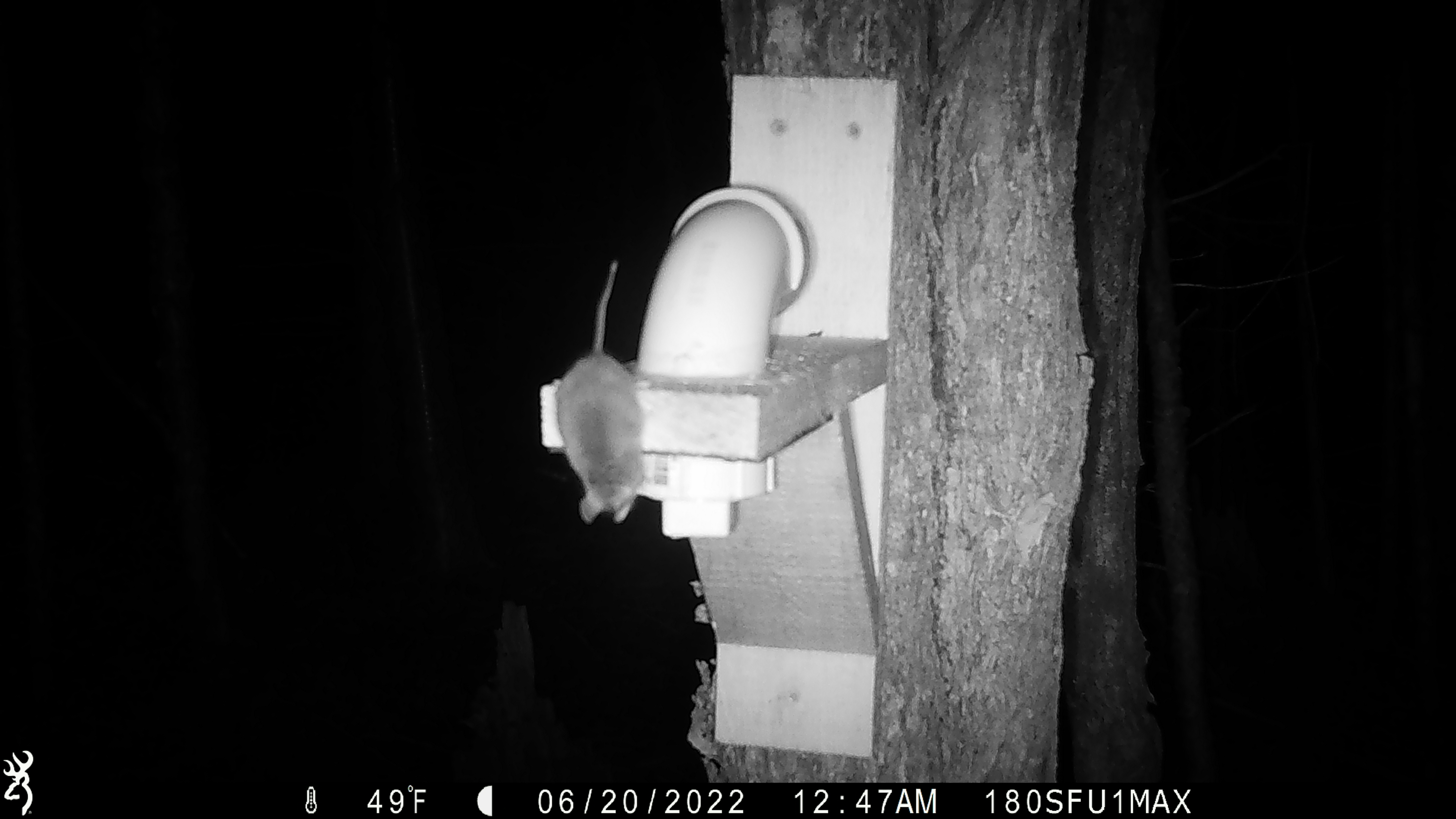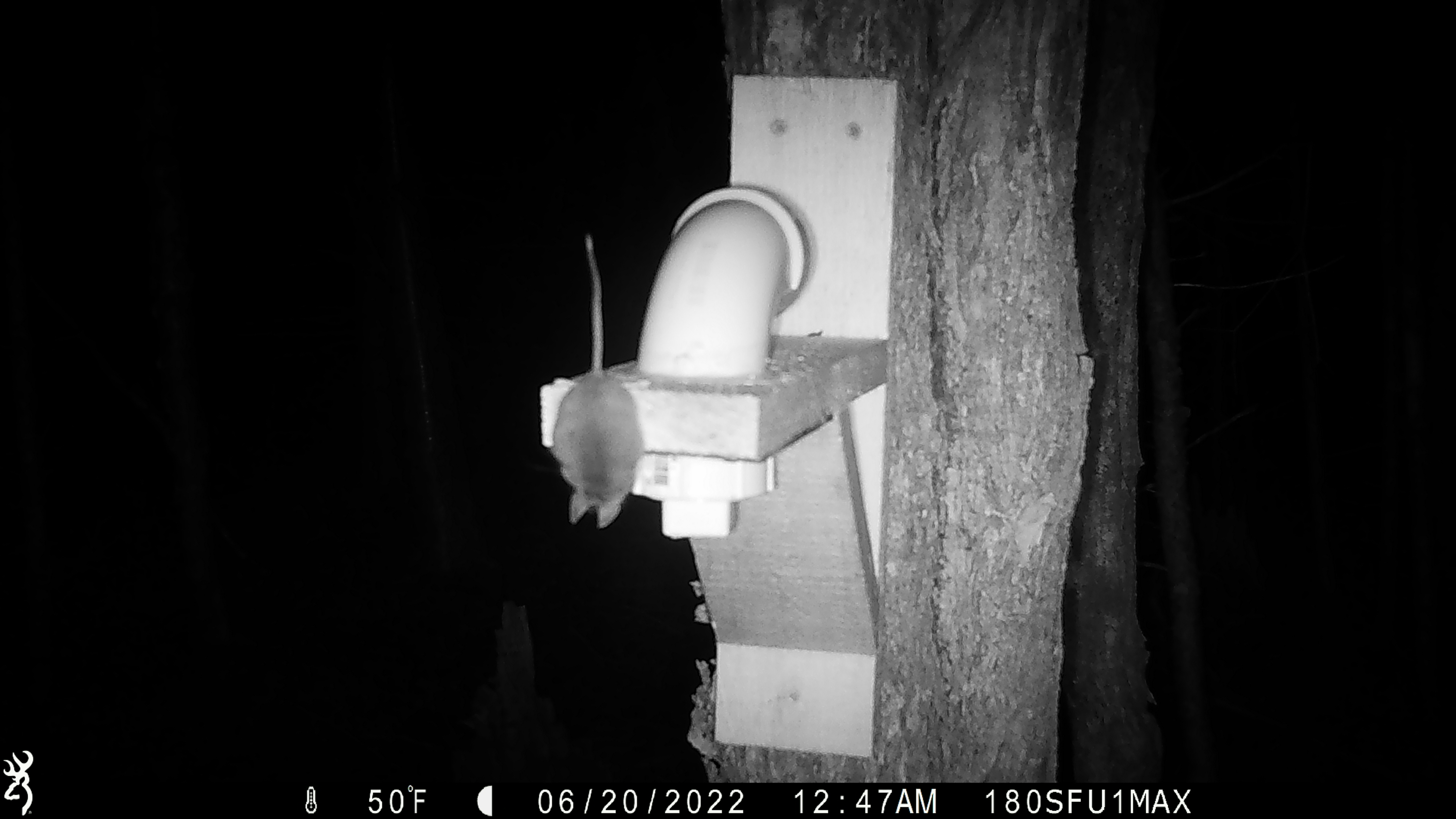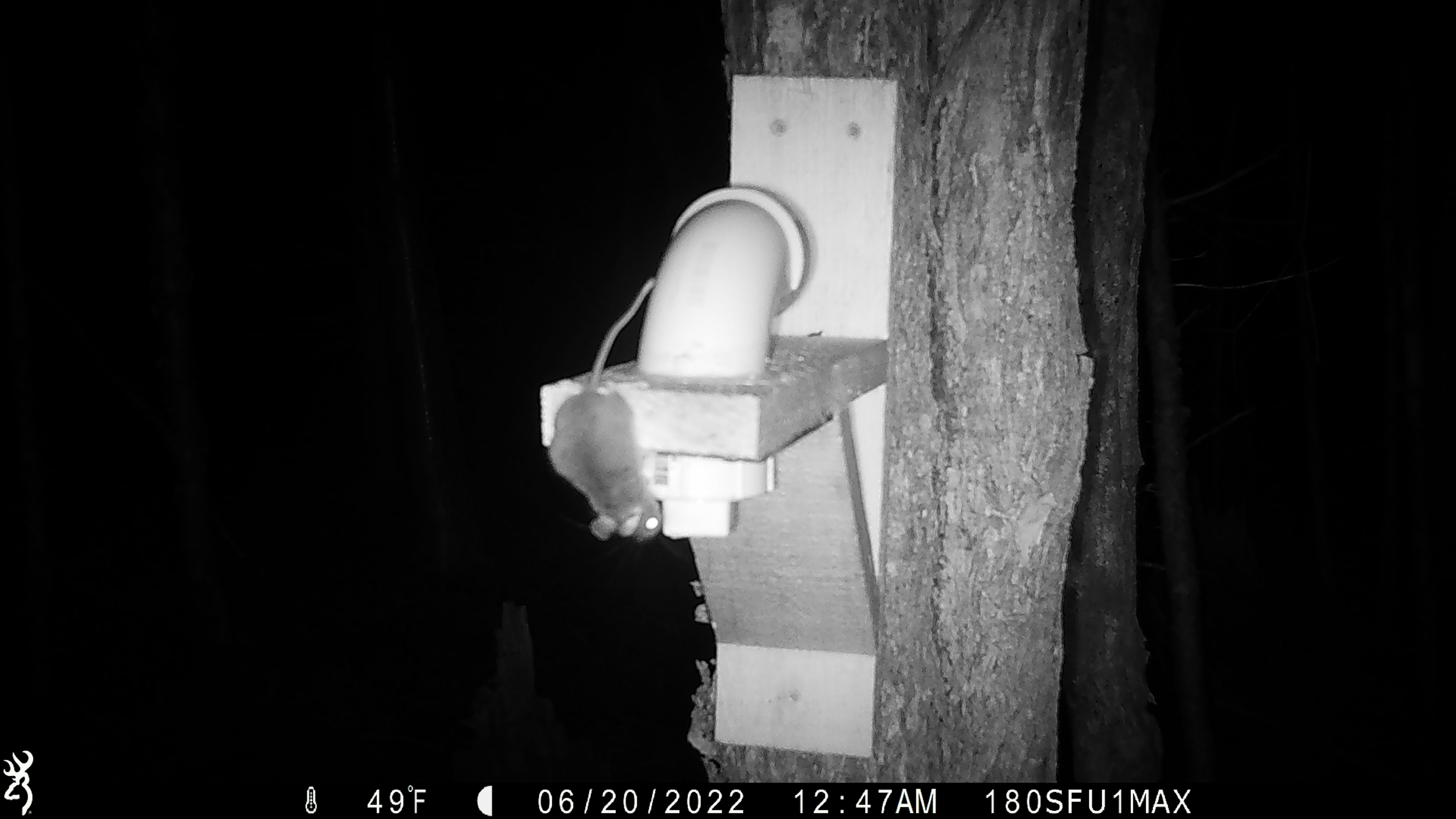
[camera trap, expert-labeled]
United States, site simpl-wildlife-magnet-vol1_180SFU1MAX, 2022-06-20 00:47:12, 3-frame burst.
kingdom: Animalia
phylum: Chordata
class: Mammalia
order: Rodentia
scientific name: Rodentia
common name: mouse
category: mouse sp.